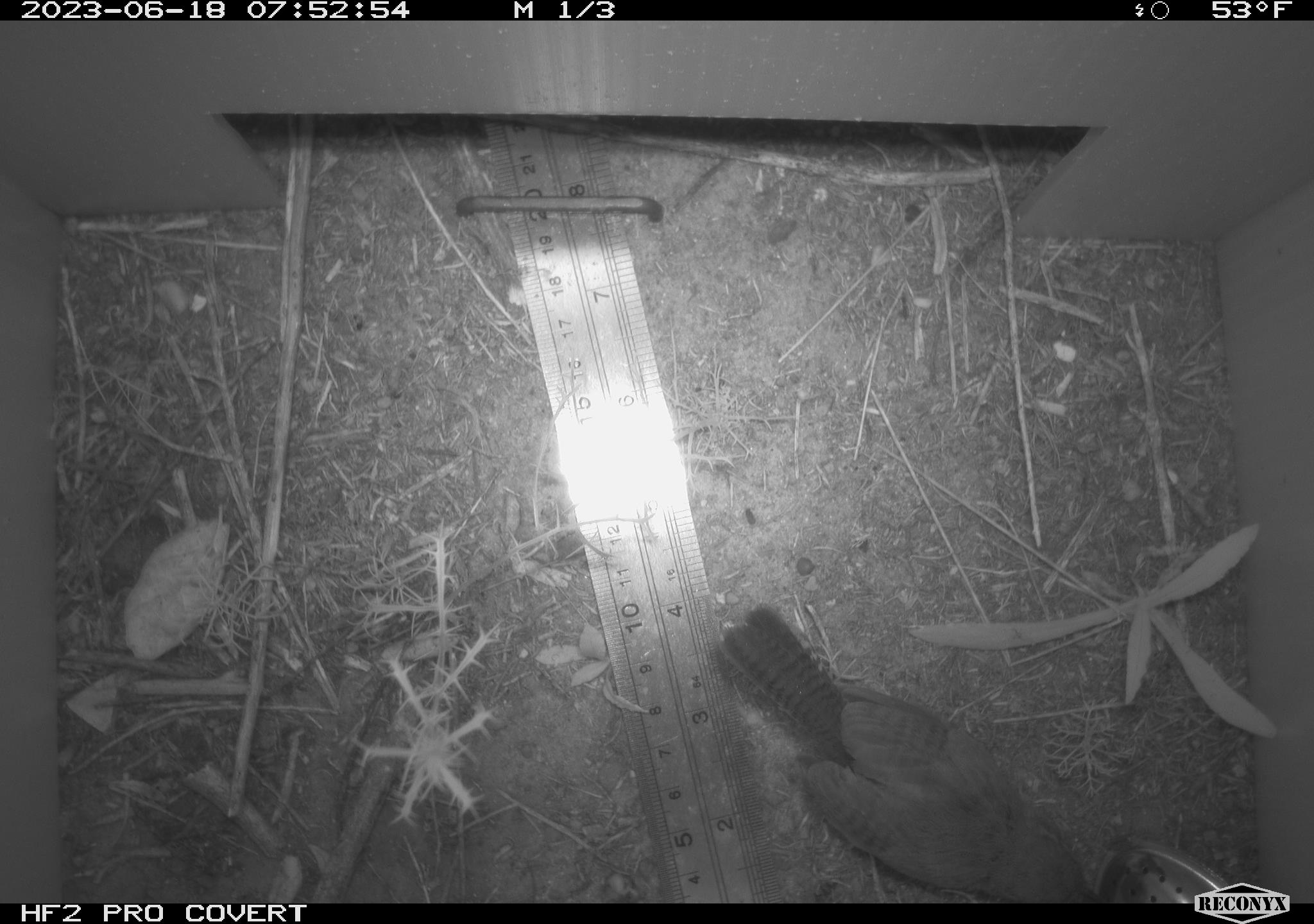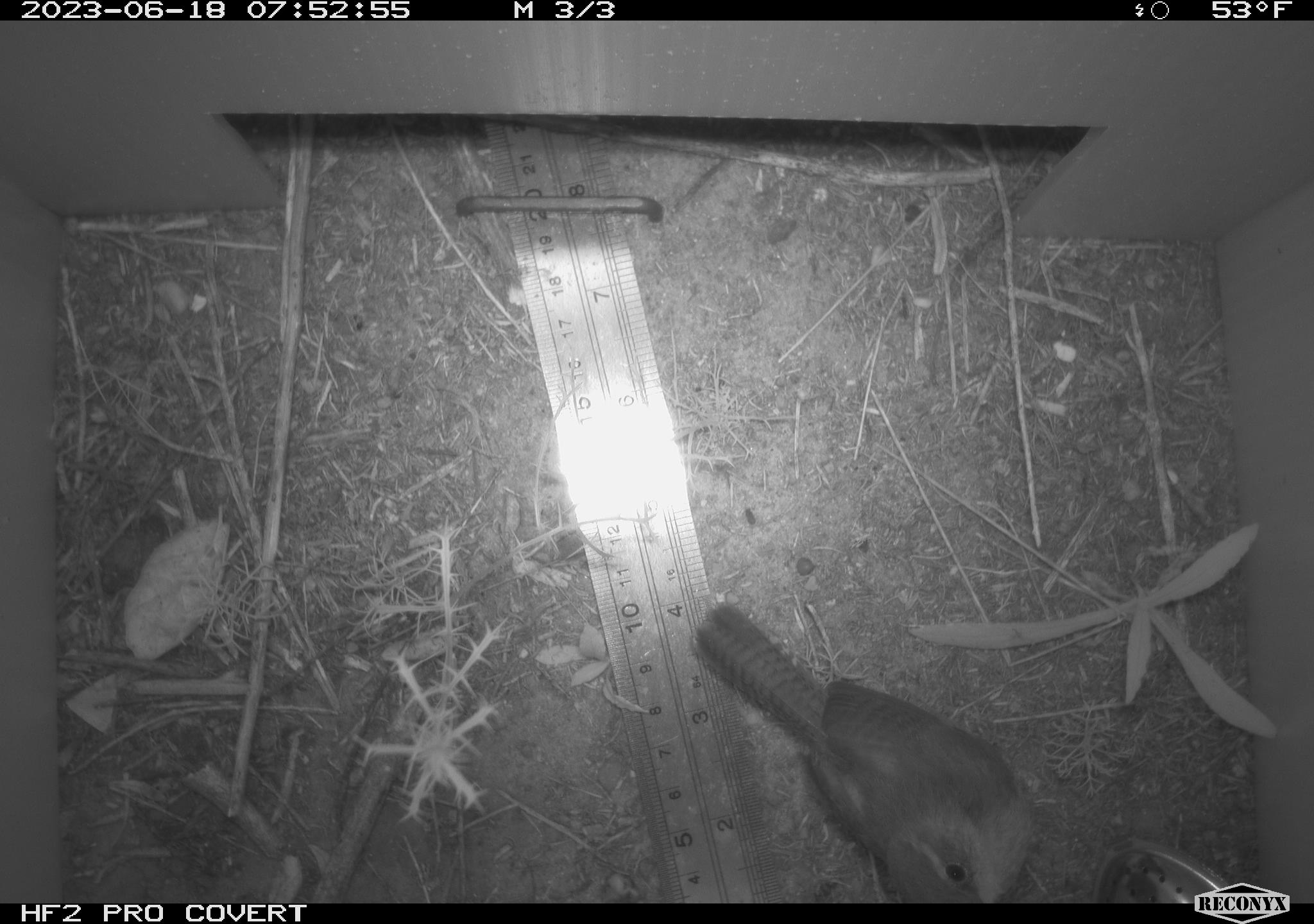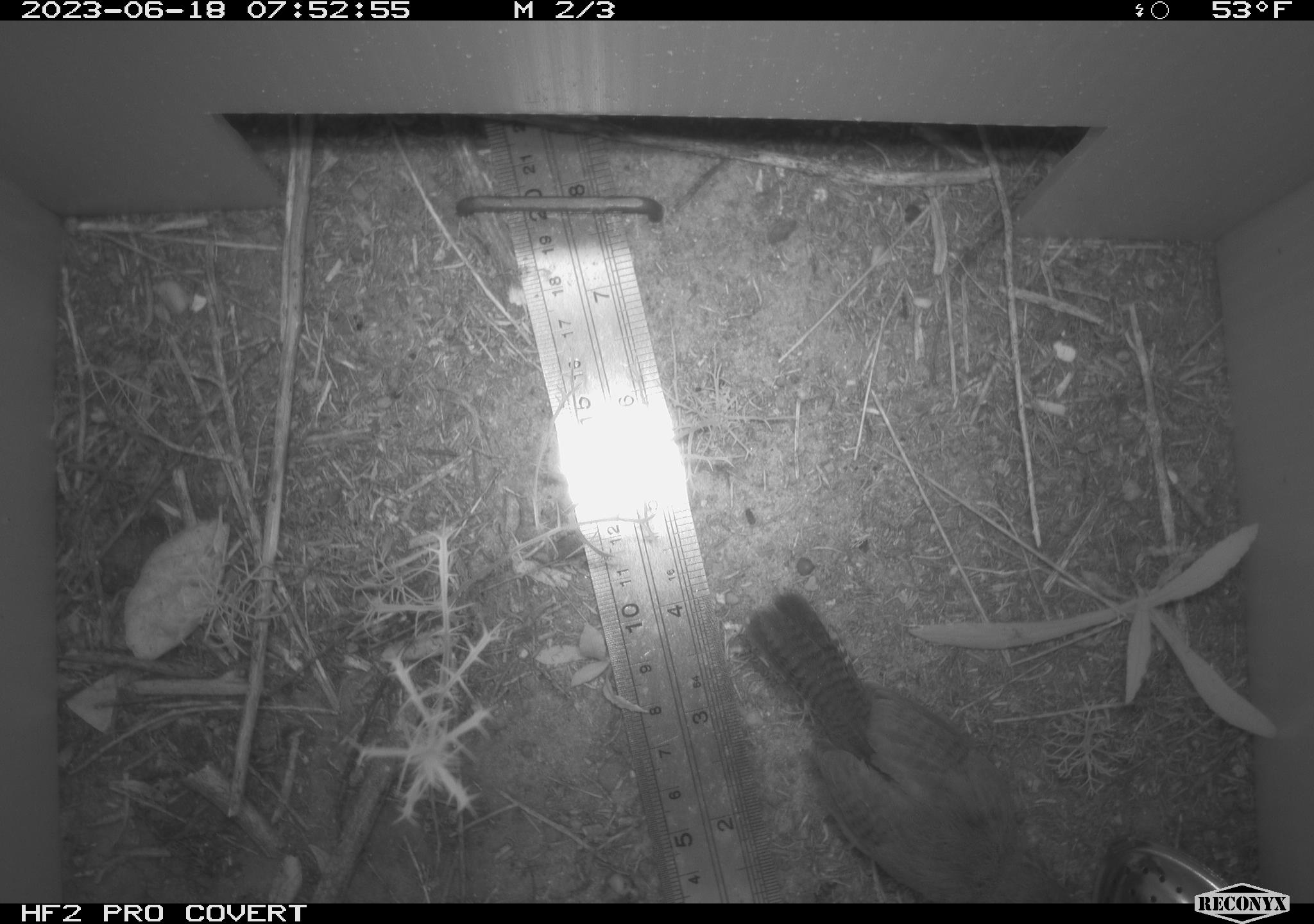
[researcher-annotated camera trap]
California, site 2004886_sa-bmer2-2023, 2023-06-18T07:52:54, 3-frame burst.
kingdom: Animalia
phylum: Chordata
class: Aves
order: Passeriformes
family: Troglodytidae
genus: Thryomanes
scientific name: Thryomanes bewickii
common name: bewick's wren